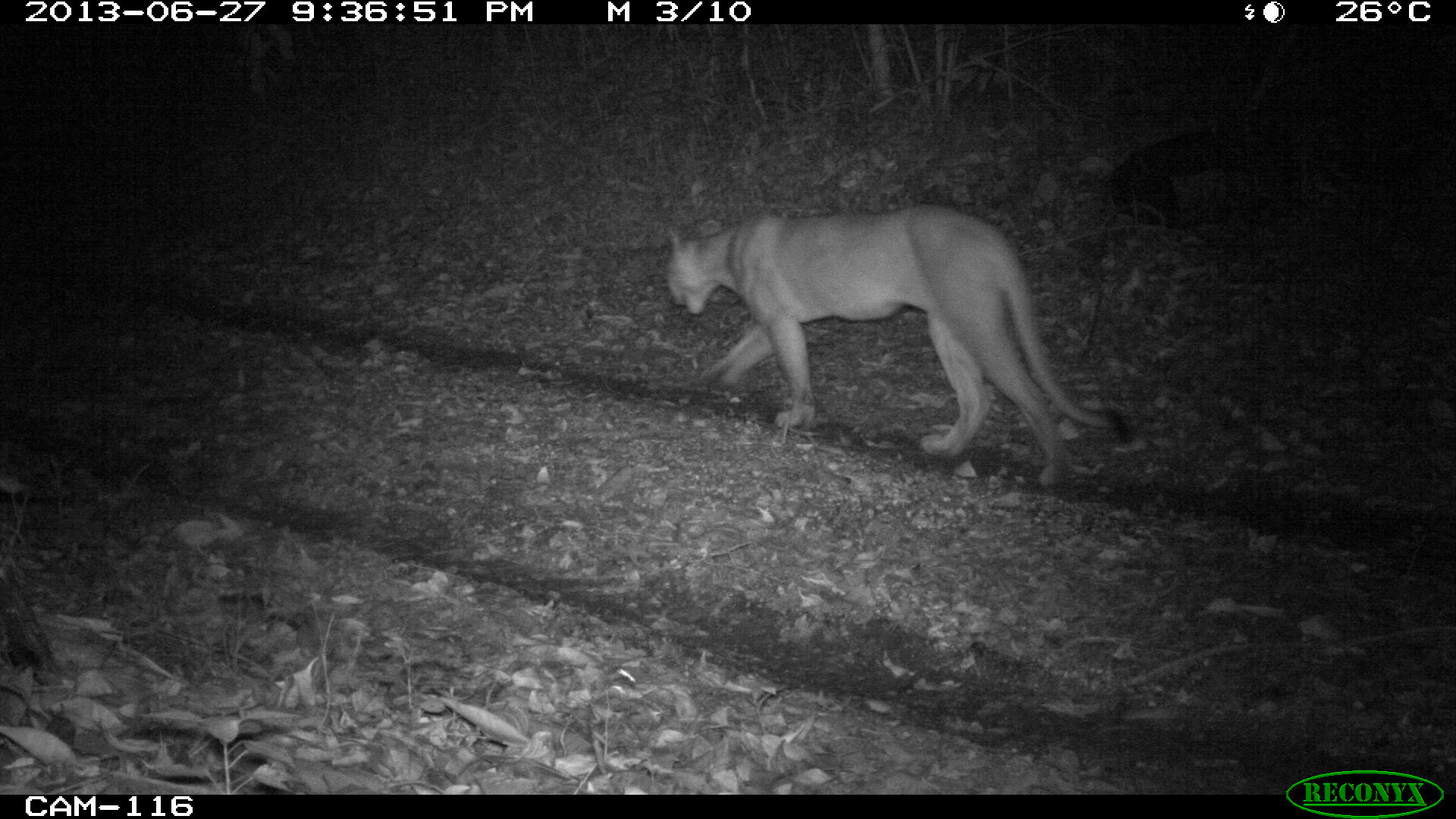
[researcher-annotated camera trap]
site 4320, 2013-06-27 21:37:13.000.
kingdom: Animalia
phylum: Chordata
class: Mammalia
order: Carnivora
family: Felidae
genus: Puma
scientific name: Puma concolor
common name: mountain lion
Puma concolor (mountain lion), count 1, sex male.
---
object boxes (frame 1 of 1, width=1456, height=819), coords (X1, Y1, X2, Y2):
puma concolor: (662, 200, 1126, 489)